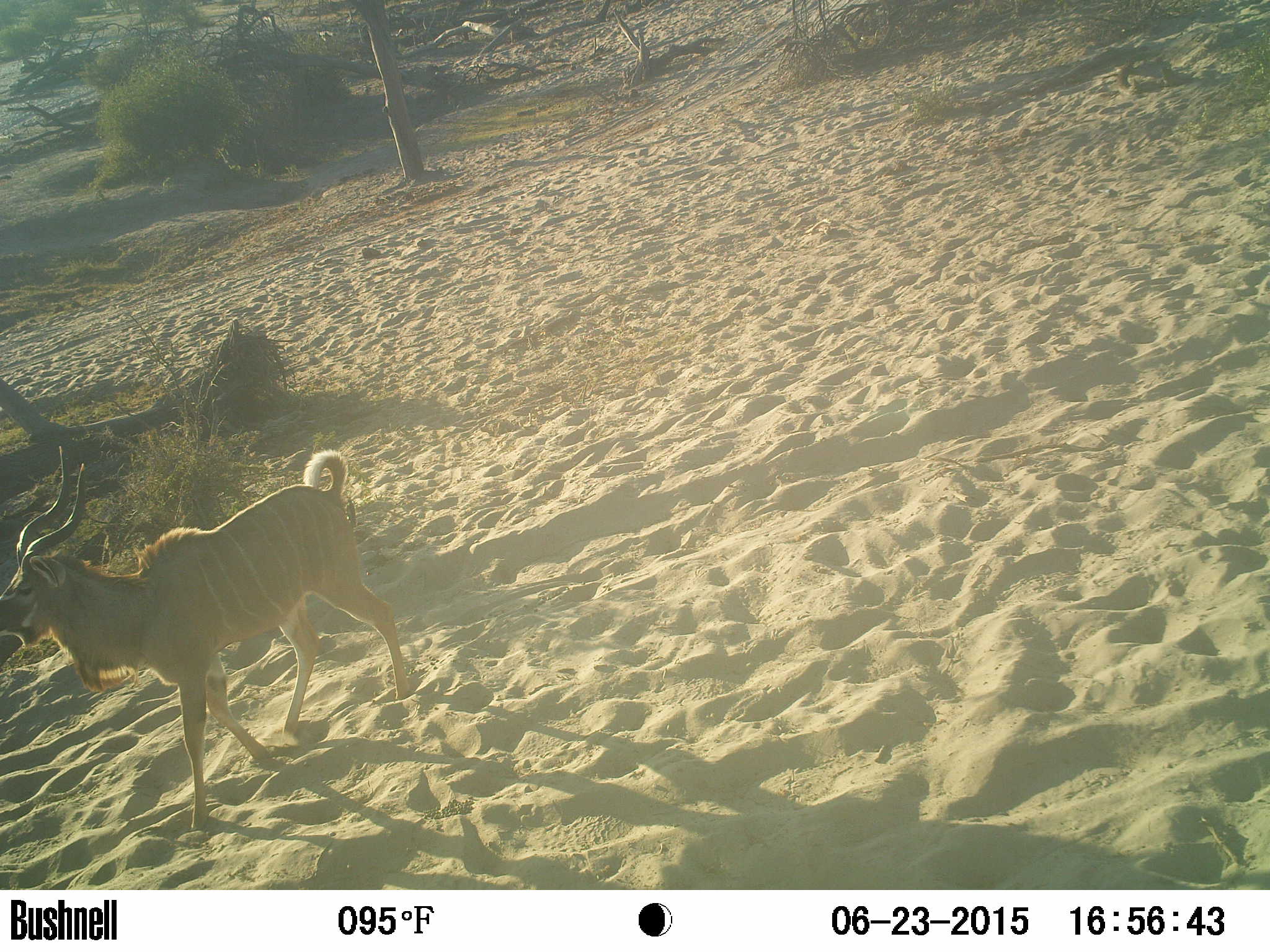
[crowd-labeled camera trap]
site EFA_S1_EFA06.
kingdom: Animalia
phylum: Chordata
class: Mammalia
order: Artiodactyla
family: Bovidae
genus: Antidorcas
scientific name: Antidorcas marsupialis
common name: springbok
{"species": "springbok (Antidorcas marsupialis)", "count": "1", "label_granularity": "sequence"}